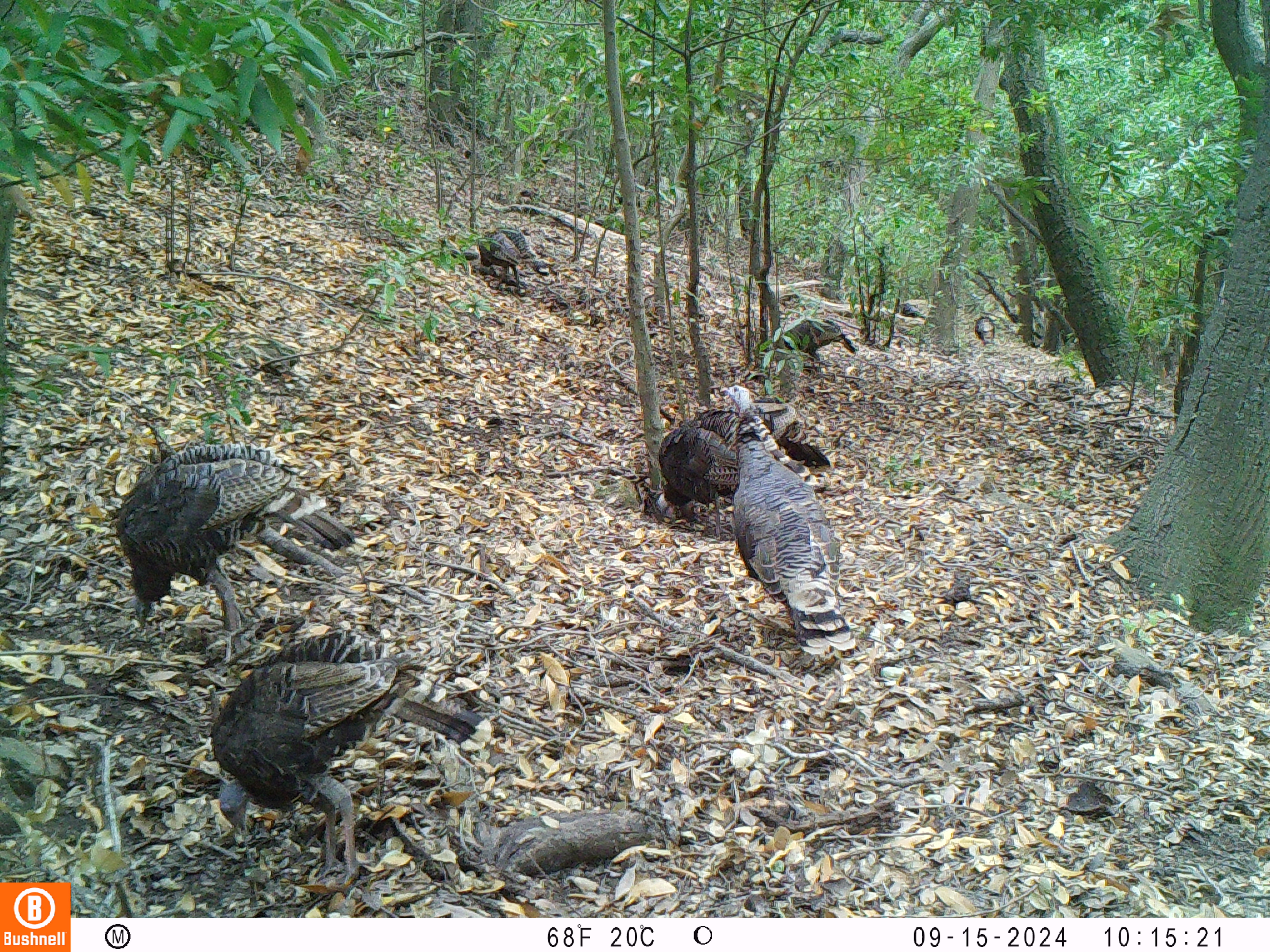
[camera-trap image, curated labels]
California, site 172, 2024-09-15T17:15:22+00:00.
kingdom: Animalia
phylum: Chordata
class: Aves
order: Galliformes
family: Phasianidae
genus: Meleagris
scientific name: Meleagris gallopavo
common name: turkey